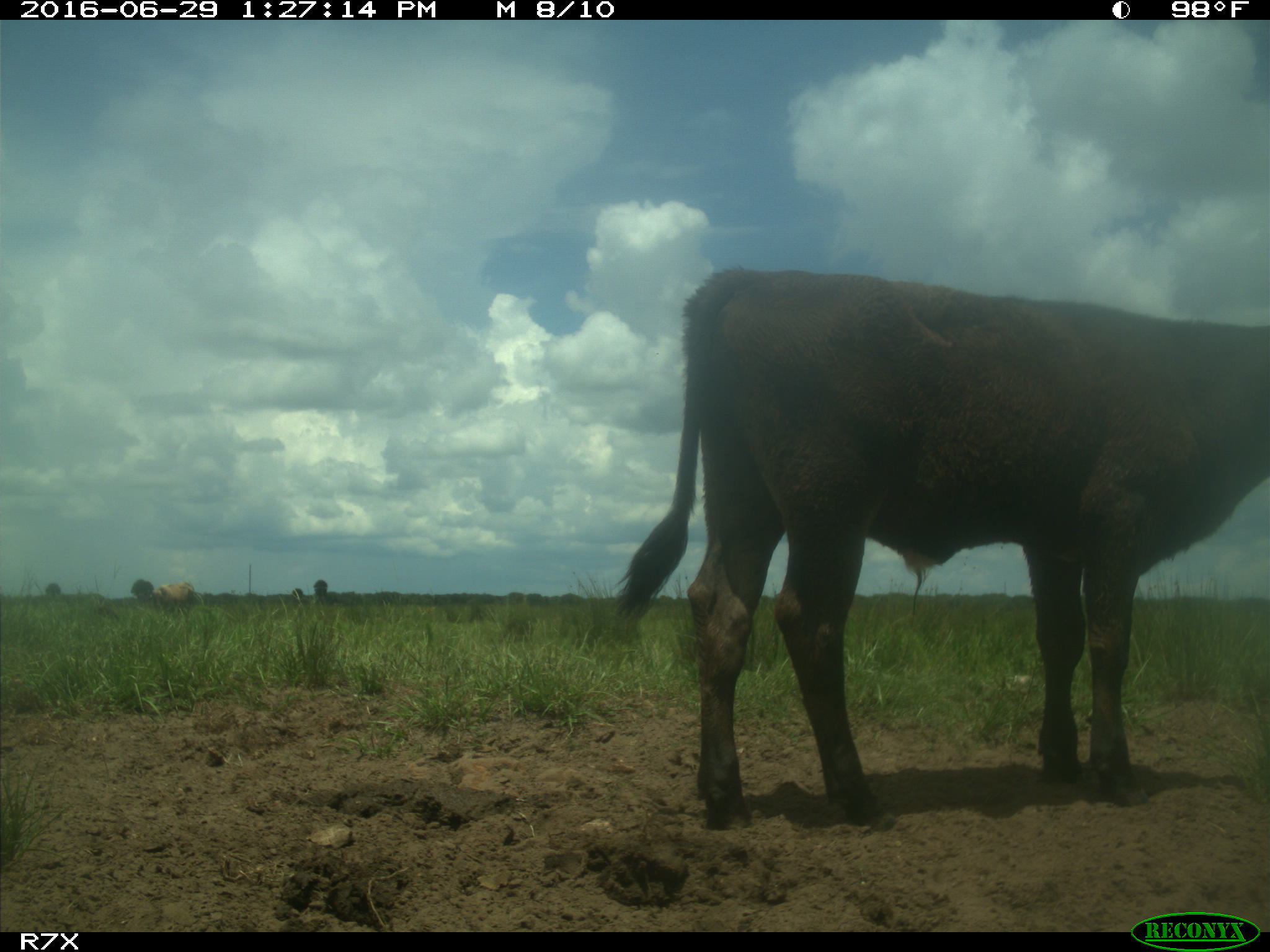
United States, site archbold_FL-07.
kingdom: Animalia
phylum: Chordata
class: Mammalia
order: Artiodactyla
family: Bovidae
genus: Bos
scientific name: Bos taurus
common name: domestic cow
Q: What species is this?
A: Bos taurus (domestic cow).